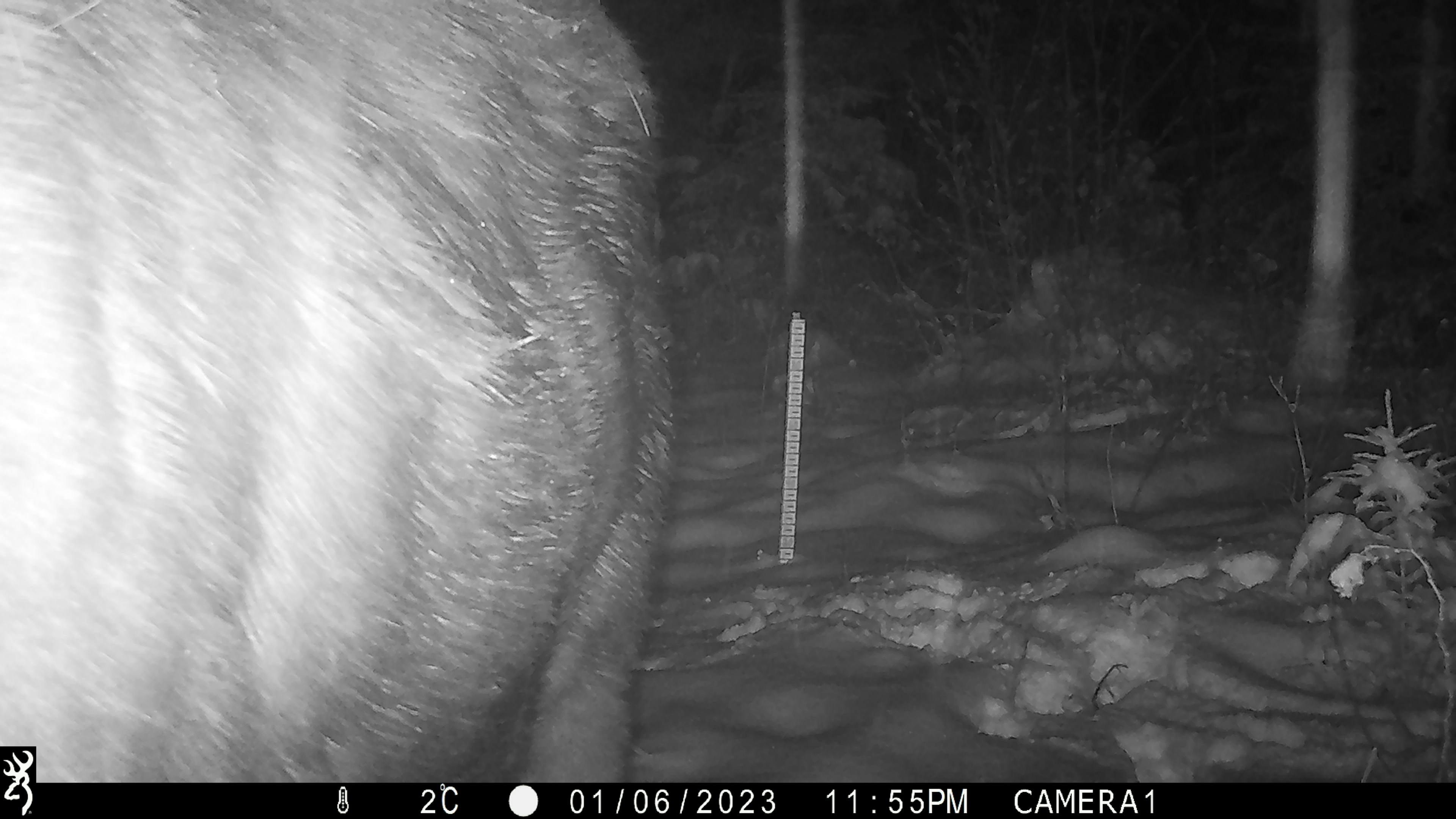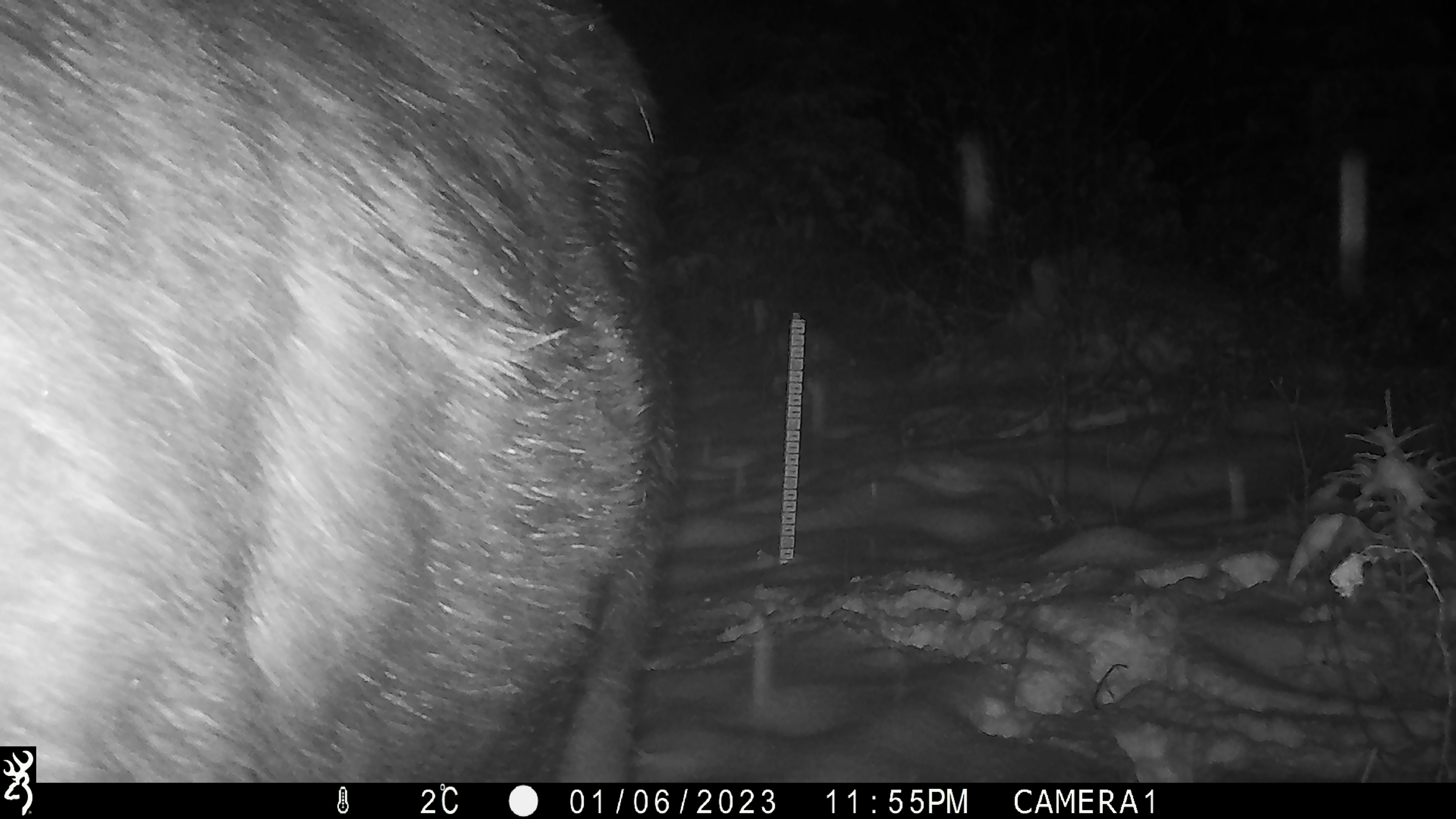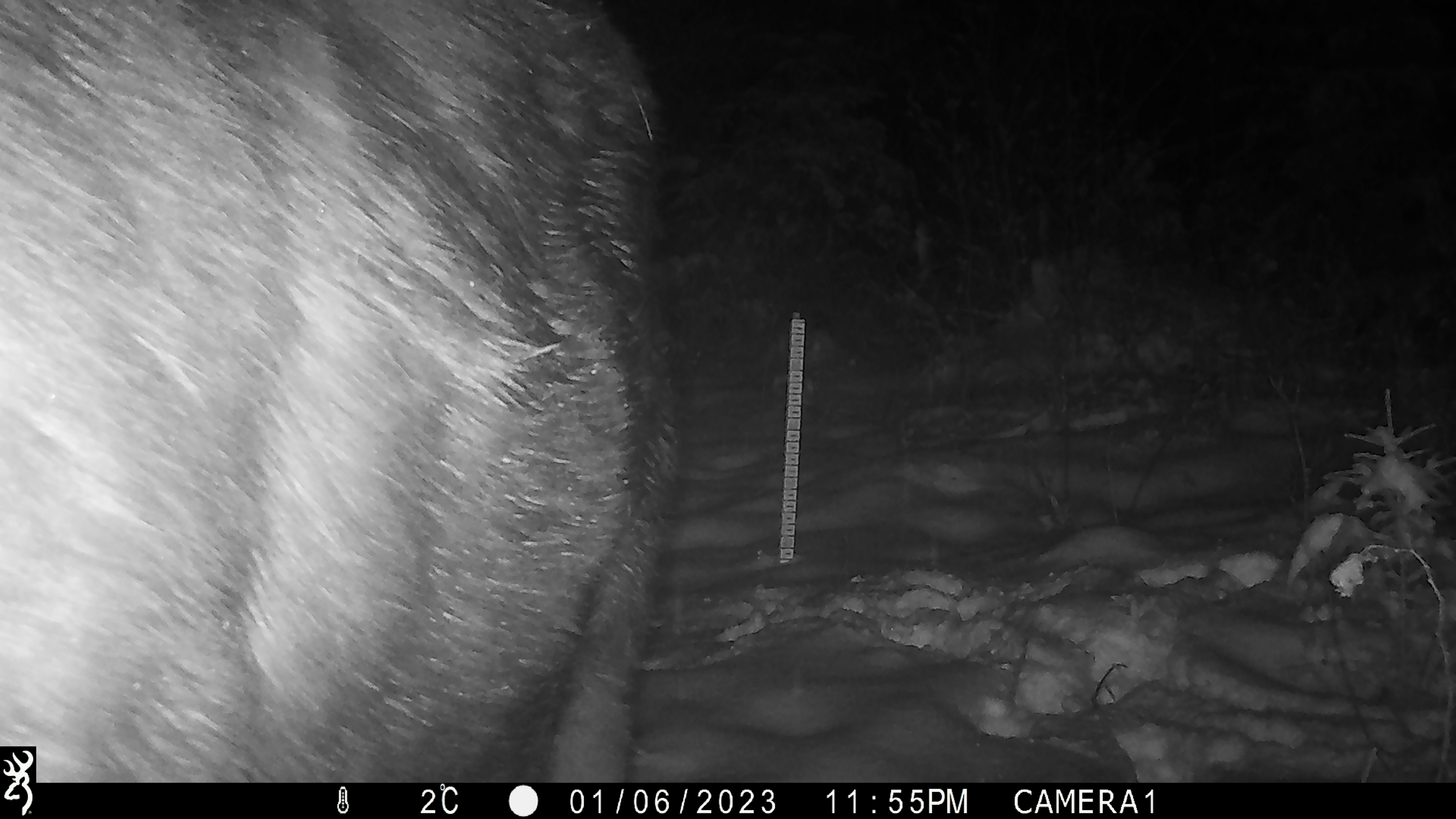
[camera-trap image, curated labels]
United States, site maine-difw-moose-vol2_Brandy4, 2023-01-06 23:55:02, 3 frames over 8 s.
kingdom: Animalia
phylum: Chordata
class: Mammalia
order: Artiodactyla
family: Cervidae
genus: Alces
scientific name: Alces alces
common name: moose